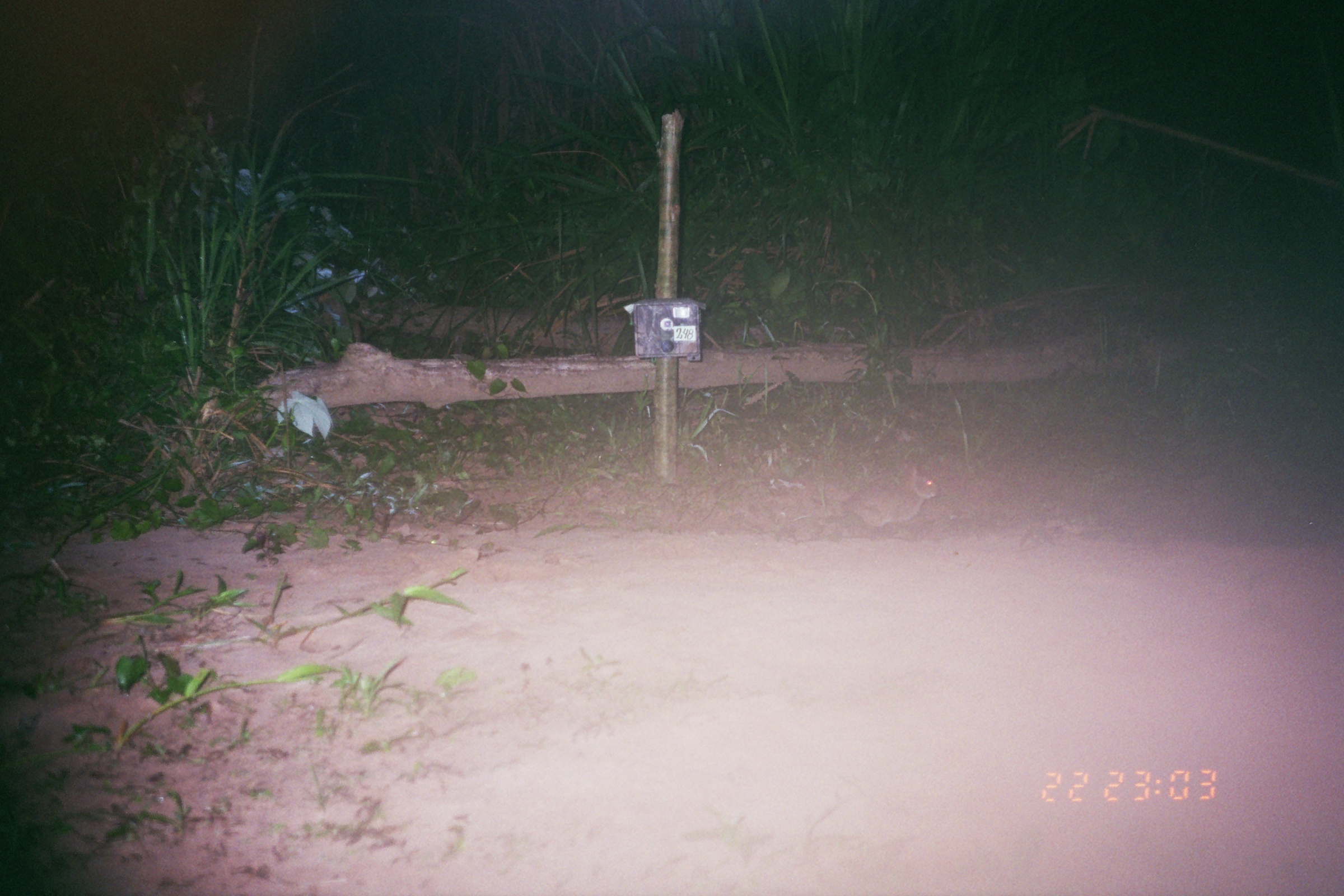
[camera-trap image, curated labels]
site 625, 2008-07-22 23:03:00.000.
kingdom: Animalia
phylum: Chordata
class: Mammalia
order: Lagomorpha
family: Leporidae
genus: Sylvilagus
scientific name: Sylvilagus brasiliensis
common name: tapeti